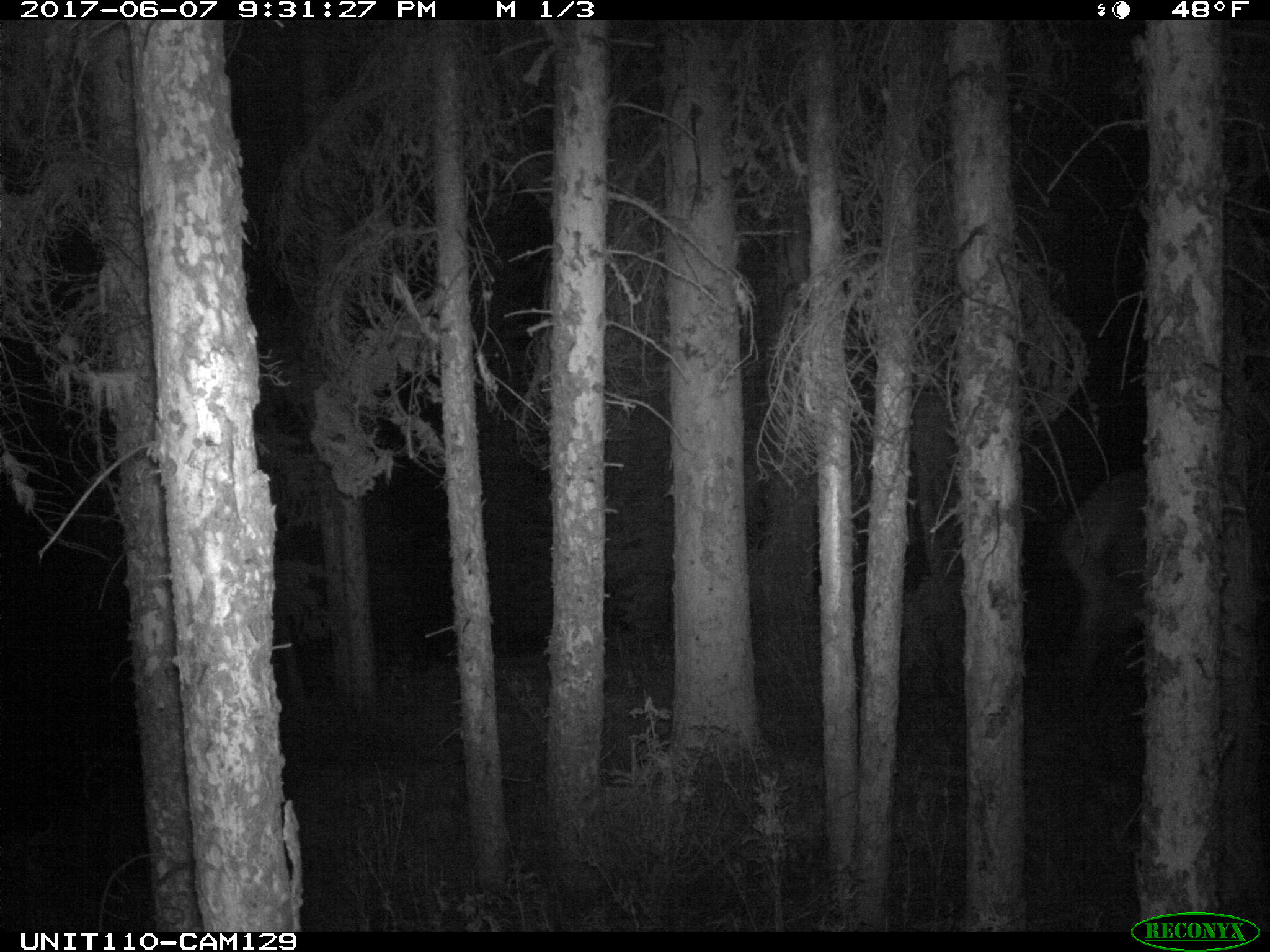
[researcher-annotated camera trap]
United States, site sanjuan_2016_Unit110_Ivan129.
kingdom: Animalia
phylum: Chordata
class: Mammalia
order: Artiodactyla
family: Cervidae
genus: Cervus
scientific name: Cervus elaphus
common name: red deer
Cervus elaphus (red deer).